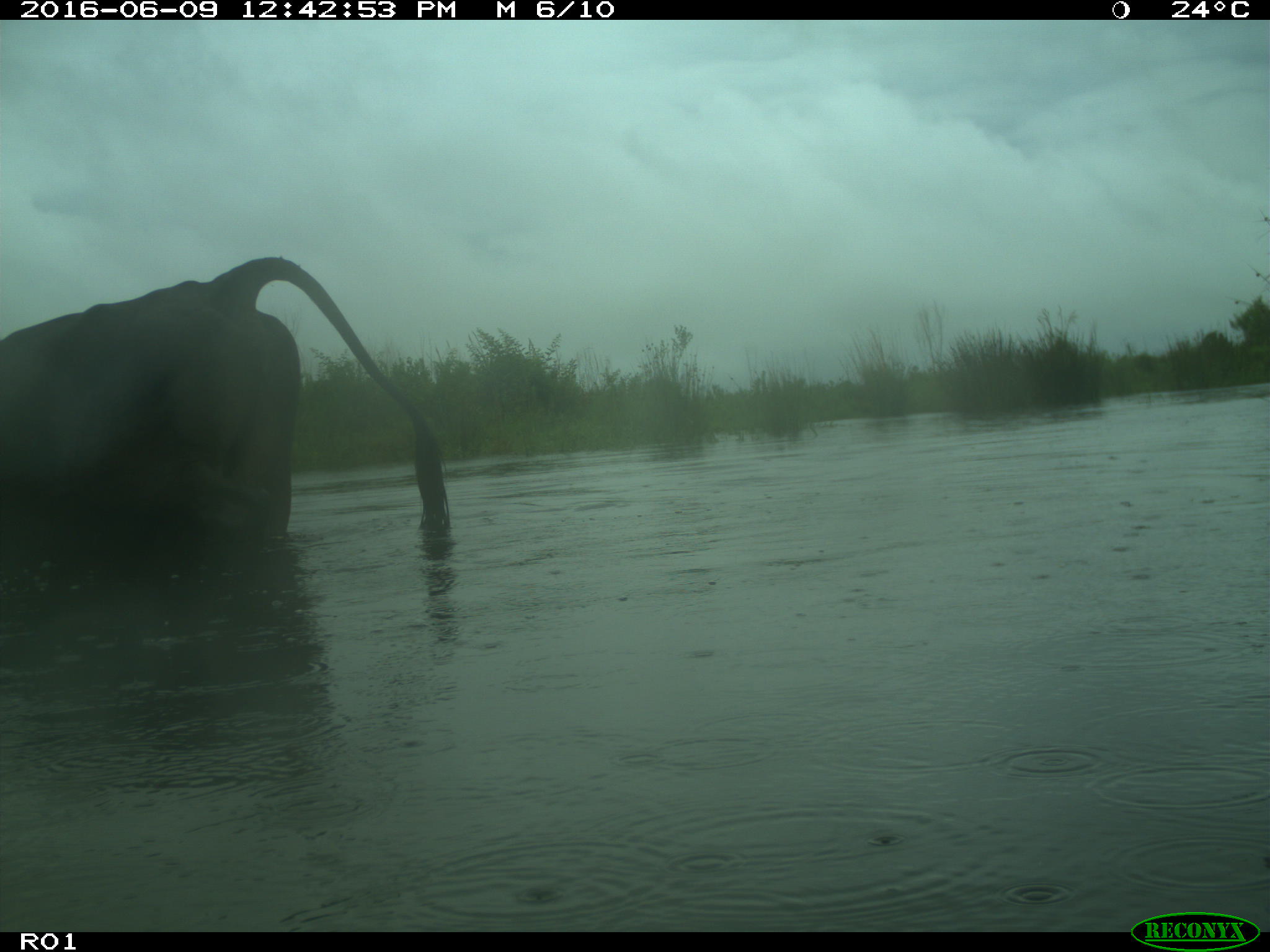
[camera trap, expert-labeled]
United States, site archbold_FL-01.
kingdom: Animalia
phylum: Chordata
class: Mammalia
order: Artiodactyla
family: Bovidae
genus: Bos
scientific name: Bos taurus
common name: domestic cow